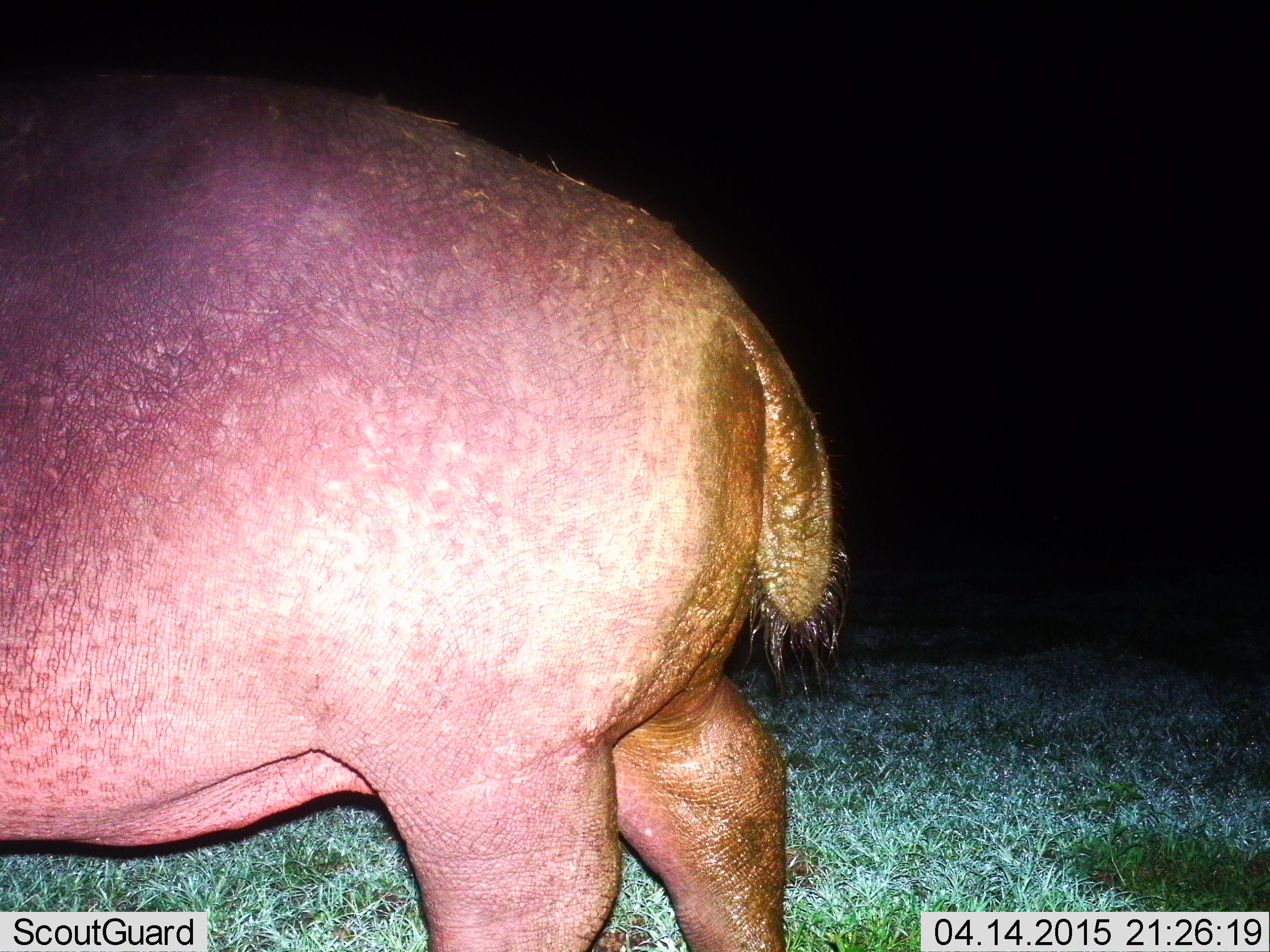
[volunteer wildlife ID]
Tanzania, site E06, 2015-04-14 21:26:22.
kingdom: Animalia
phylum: Chordata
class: Mammalia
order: Artiodactyla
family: Hippopotamidae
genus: Hippopotamus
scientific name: Hippopotamus amphibius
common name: hippopotamus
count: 1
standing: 80%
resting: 0%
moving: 20%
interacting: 0%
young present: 0%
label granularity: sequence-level